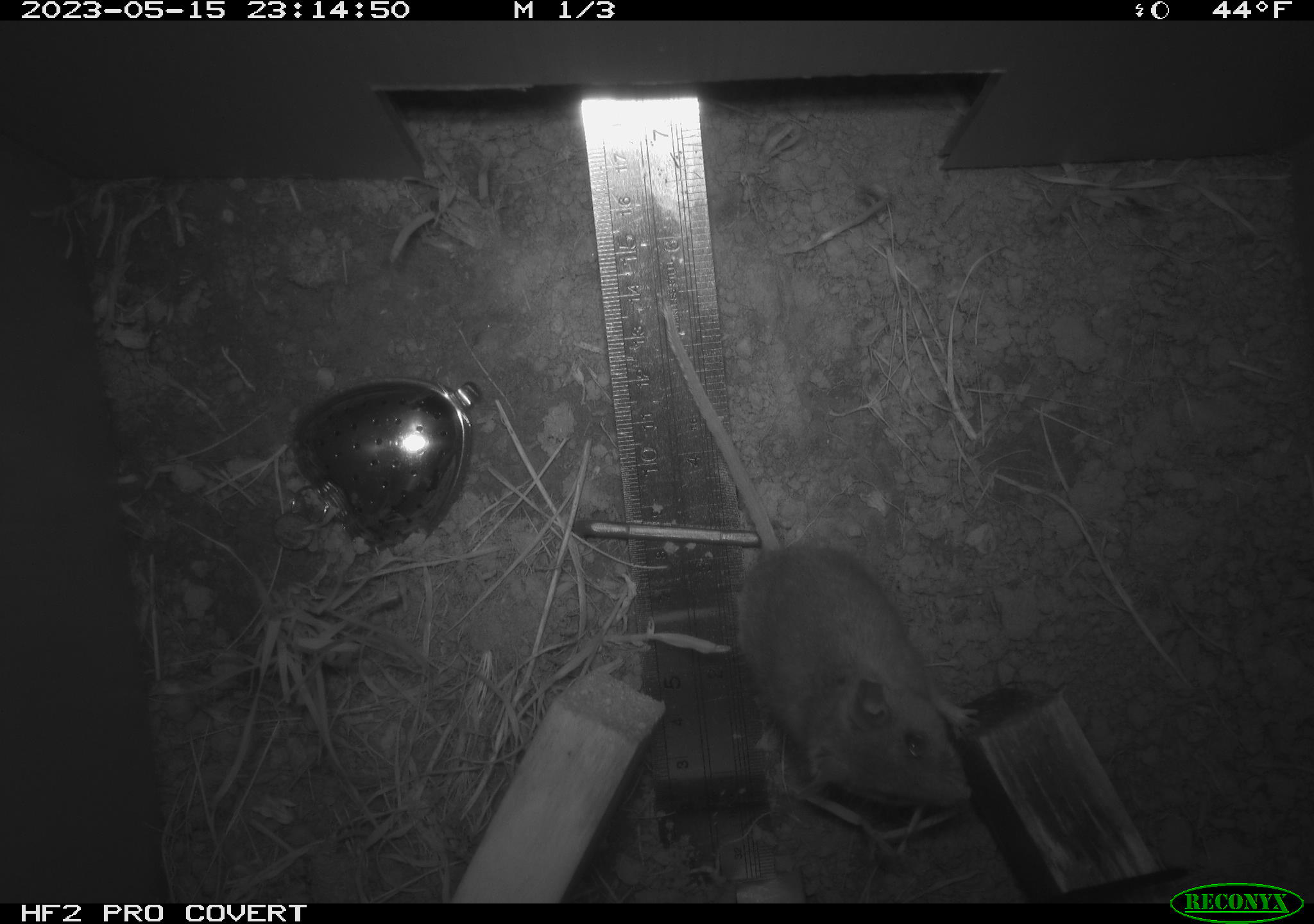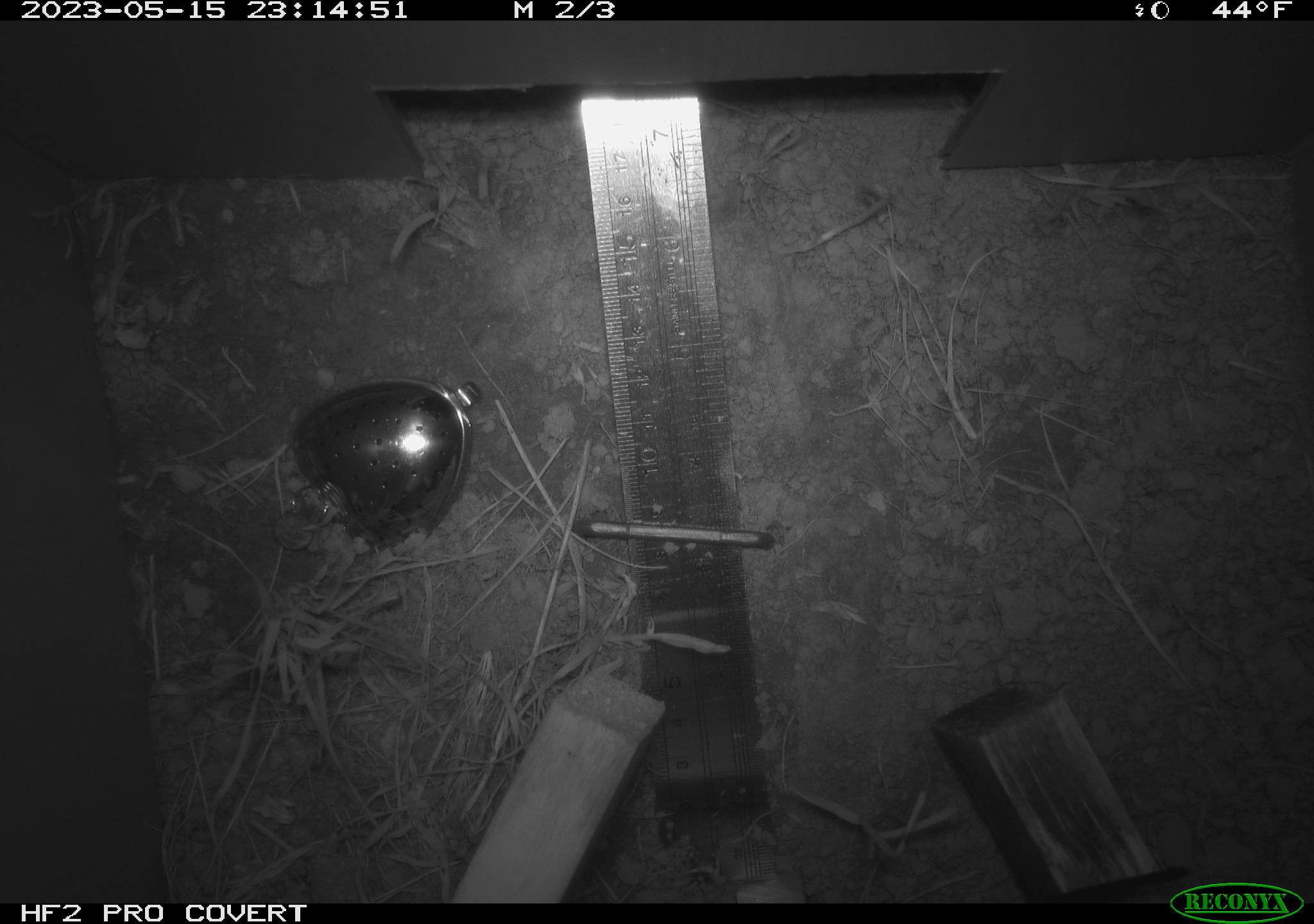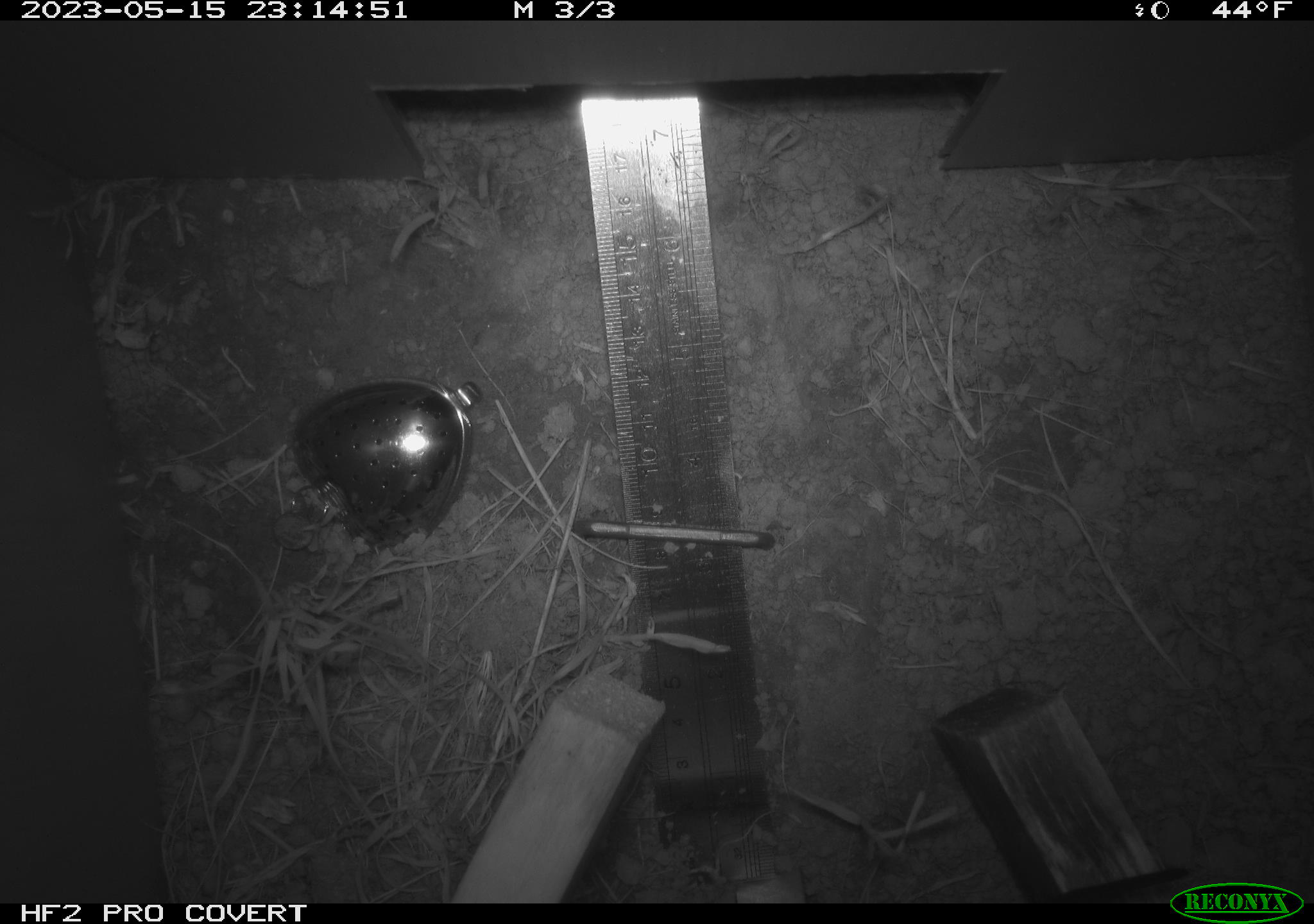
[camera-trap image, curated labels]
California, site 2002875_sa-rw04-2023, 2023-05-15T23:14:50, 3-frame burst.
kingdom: Animalia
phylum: Chordata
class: Mammalia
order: Rodentia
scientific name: Rodentia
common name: mouse species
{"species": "mouse species (Rodentia)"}